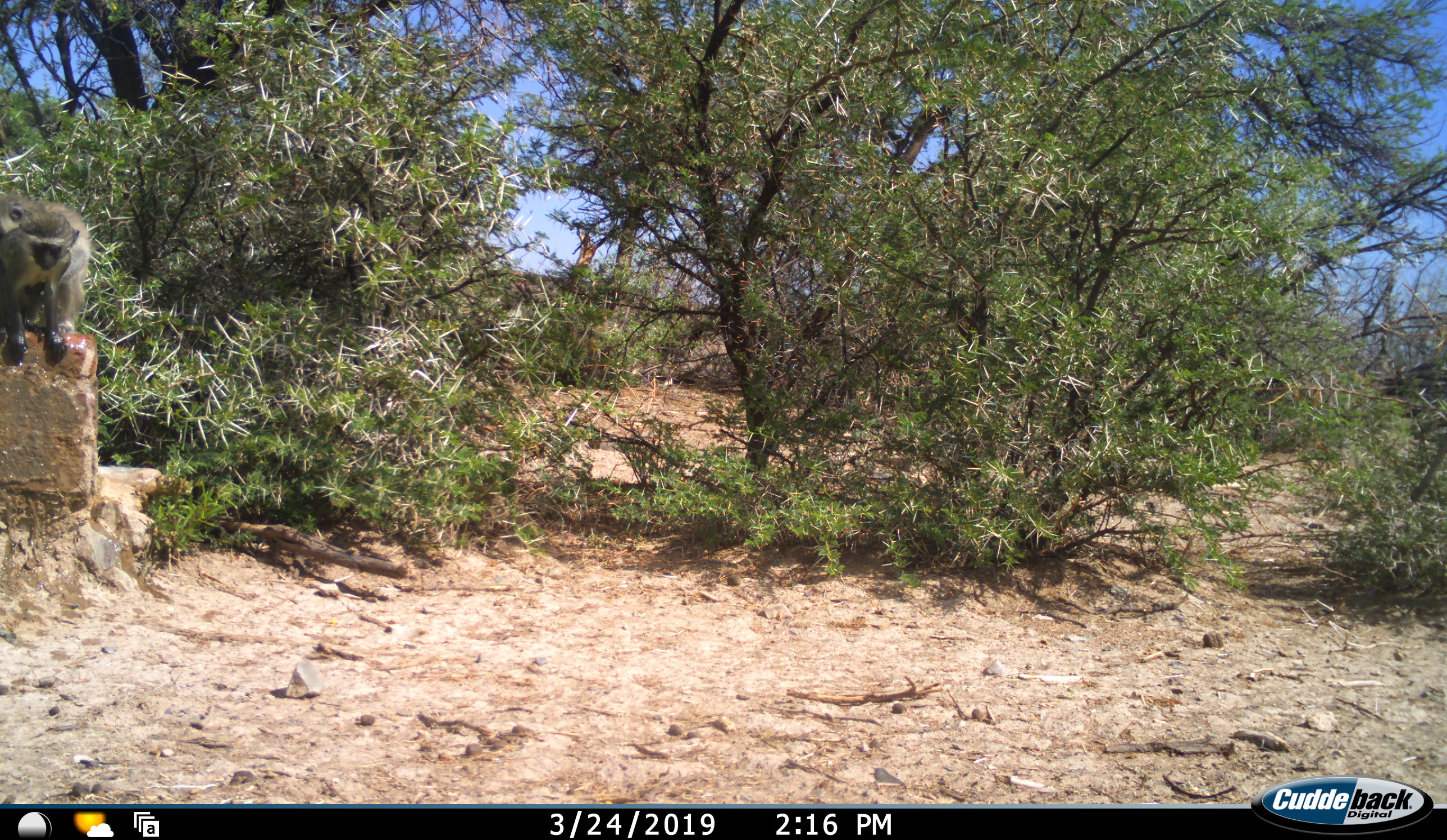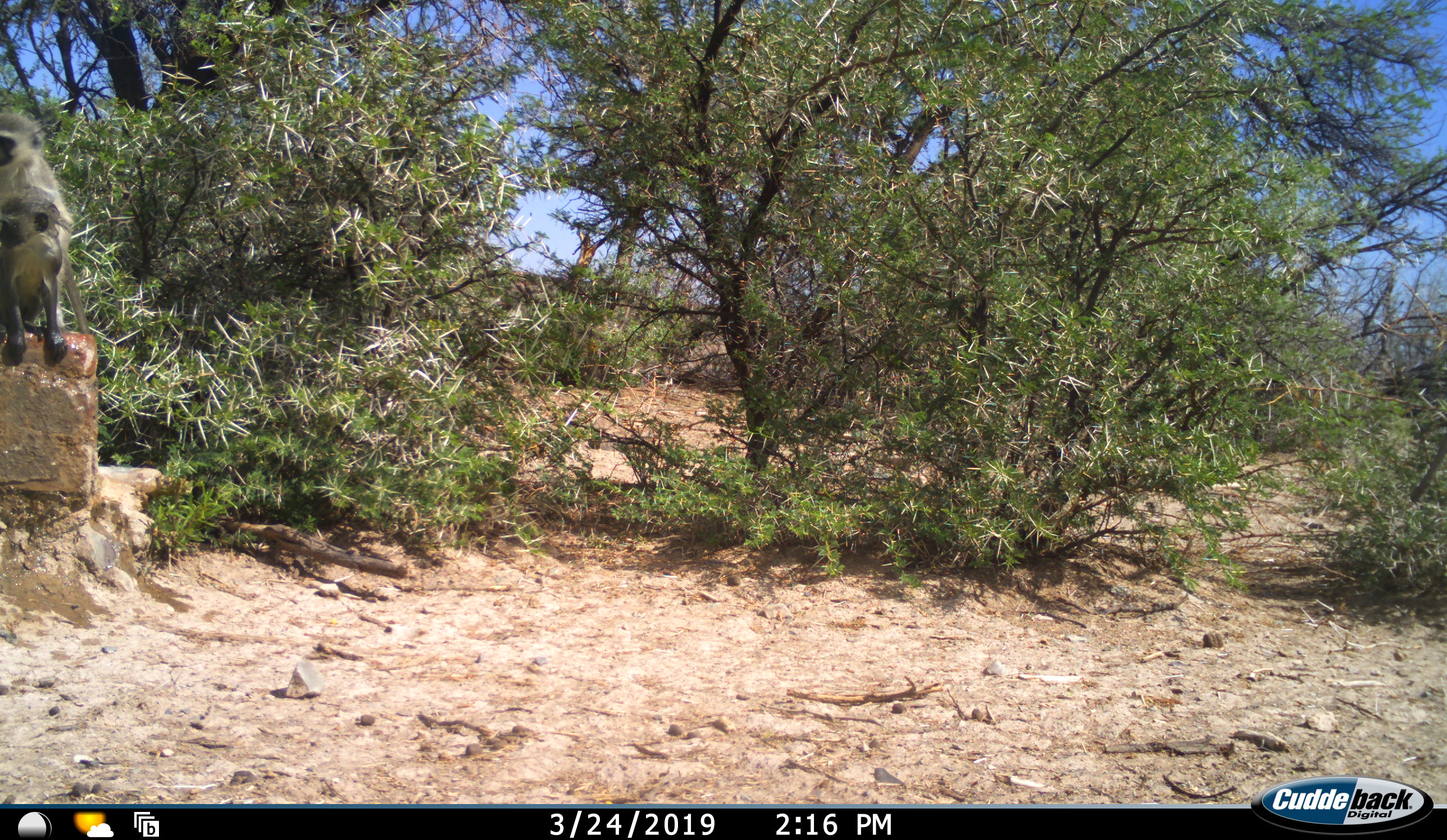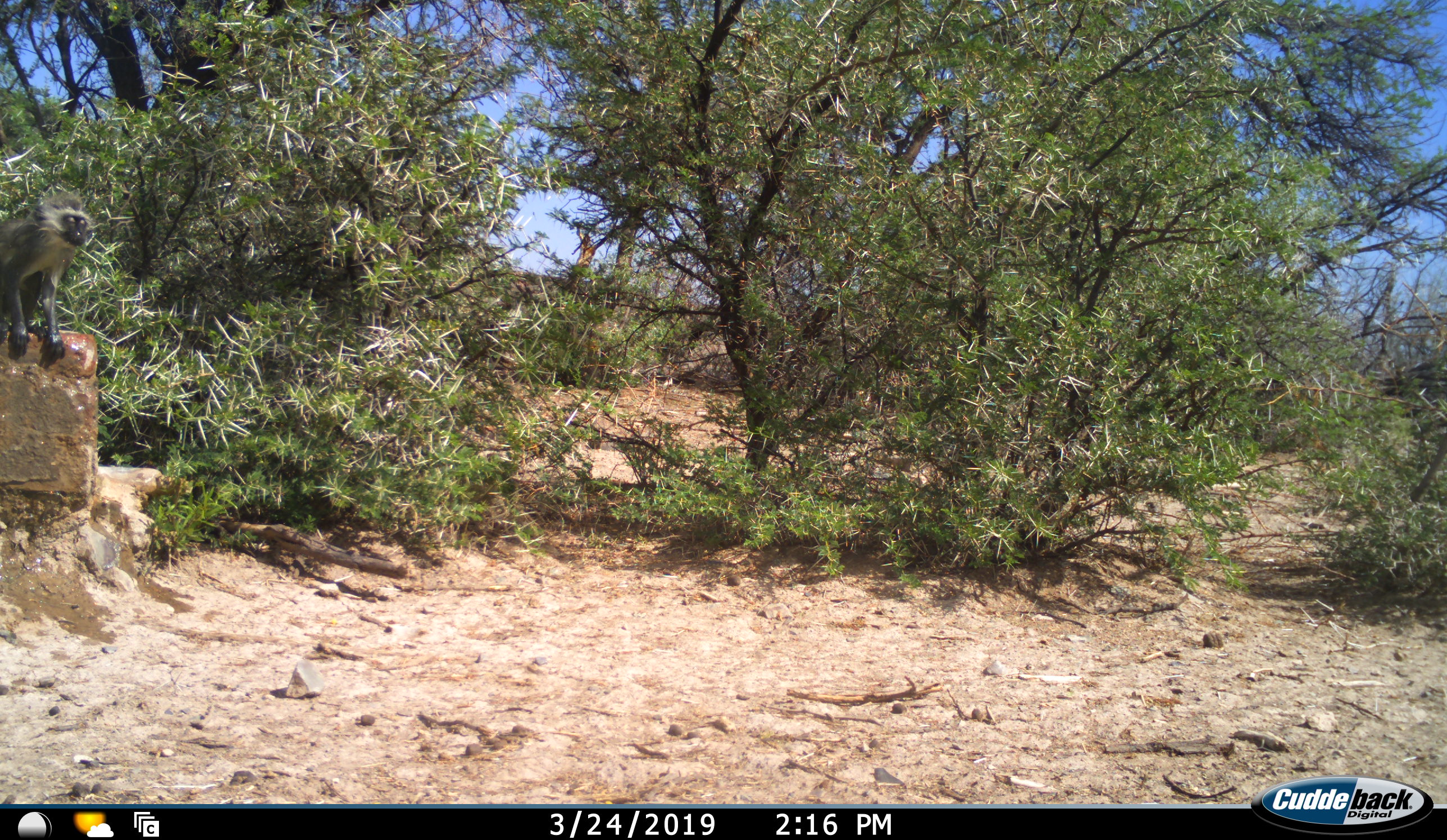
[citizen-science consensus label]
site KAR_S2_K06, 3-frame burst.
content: unidentified animal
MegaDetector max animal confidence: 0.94